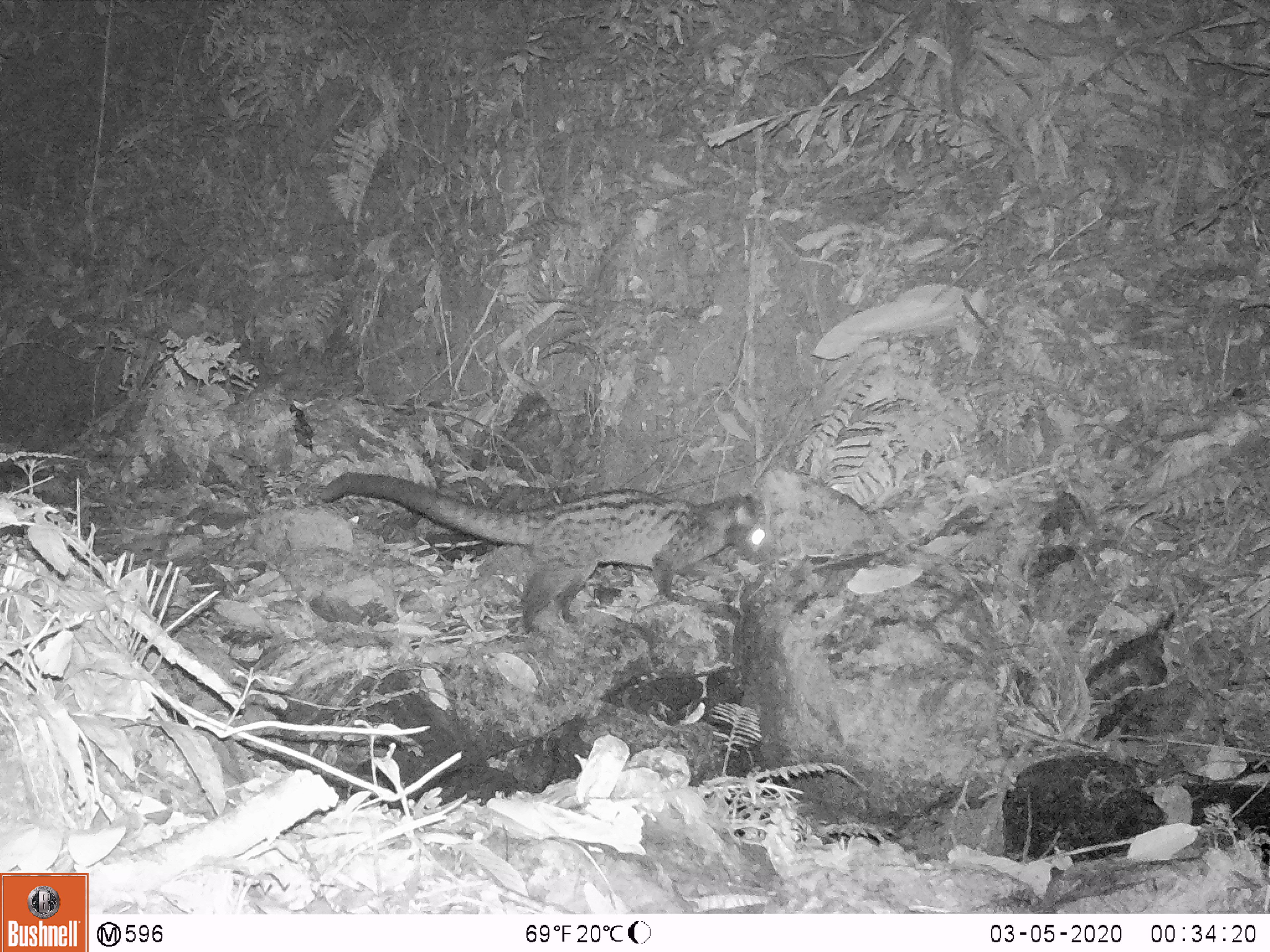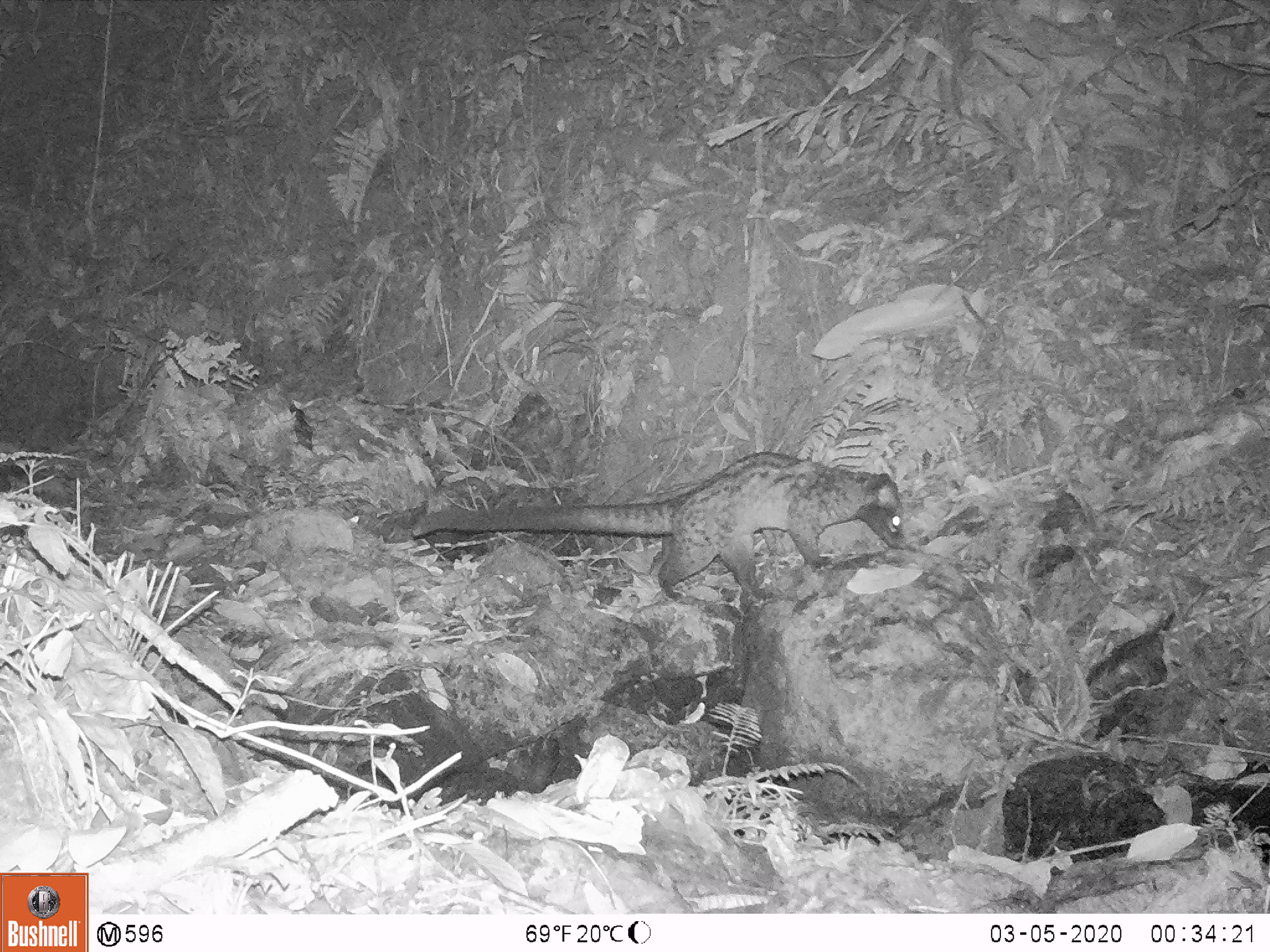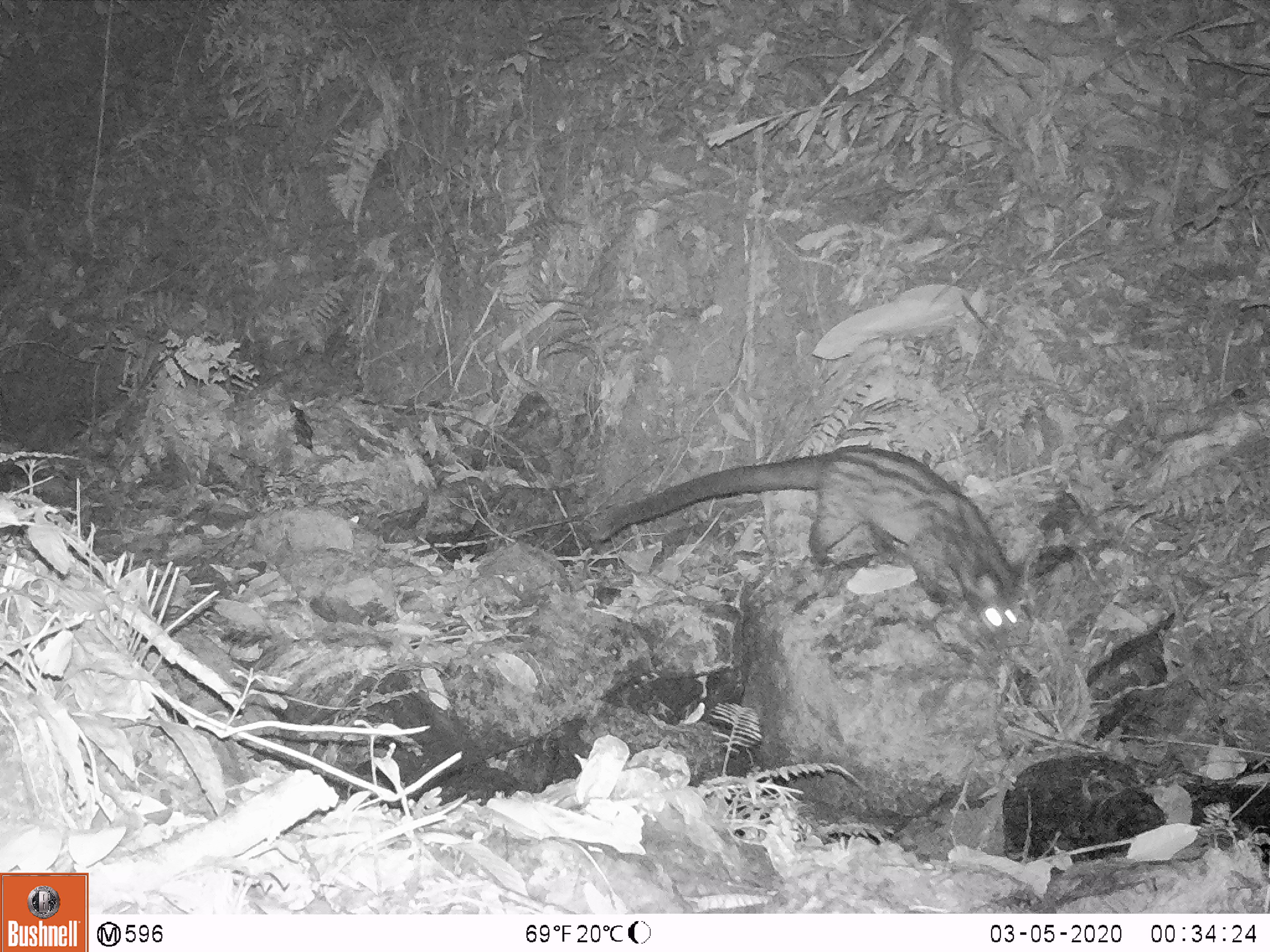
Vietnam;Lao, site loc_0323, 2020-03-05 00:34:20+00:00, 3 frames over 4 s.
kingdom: Animalia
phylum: Chordata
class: Mammalia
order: Carnivora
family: Viverridae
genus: Paradoxurus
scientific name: Paradoxurus hermaphroditus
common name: common palm civet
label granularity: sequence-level